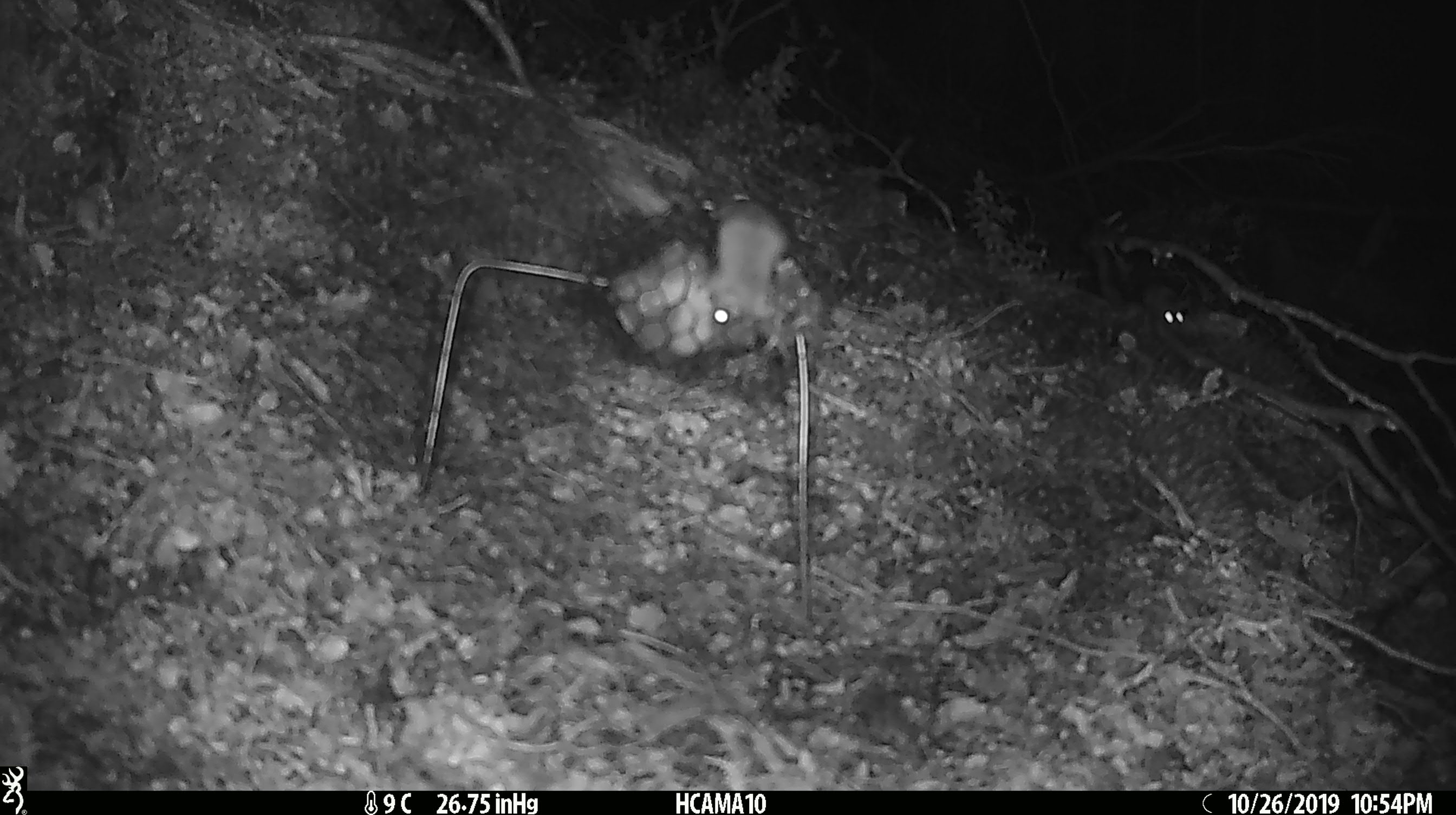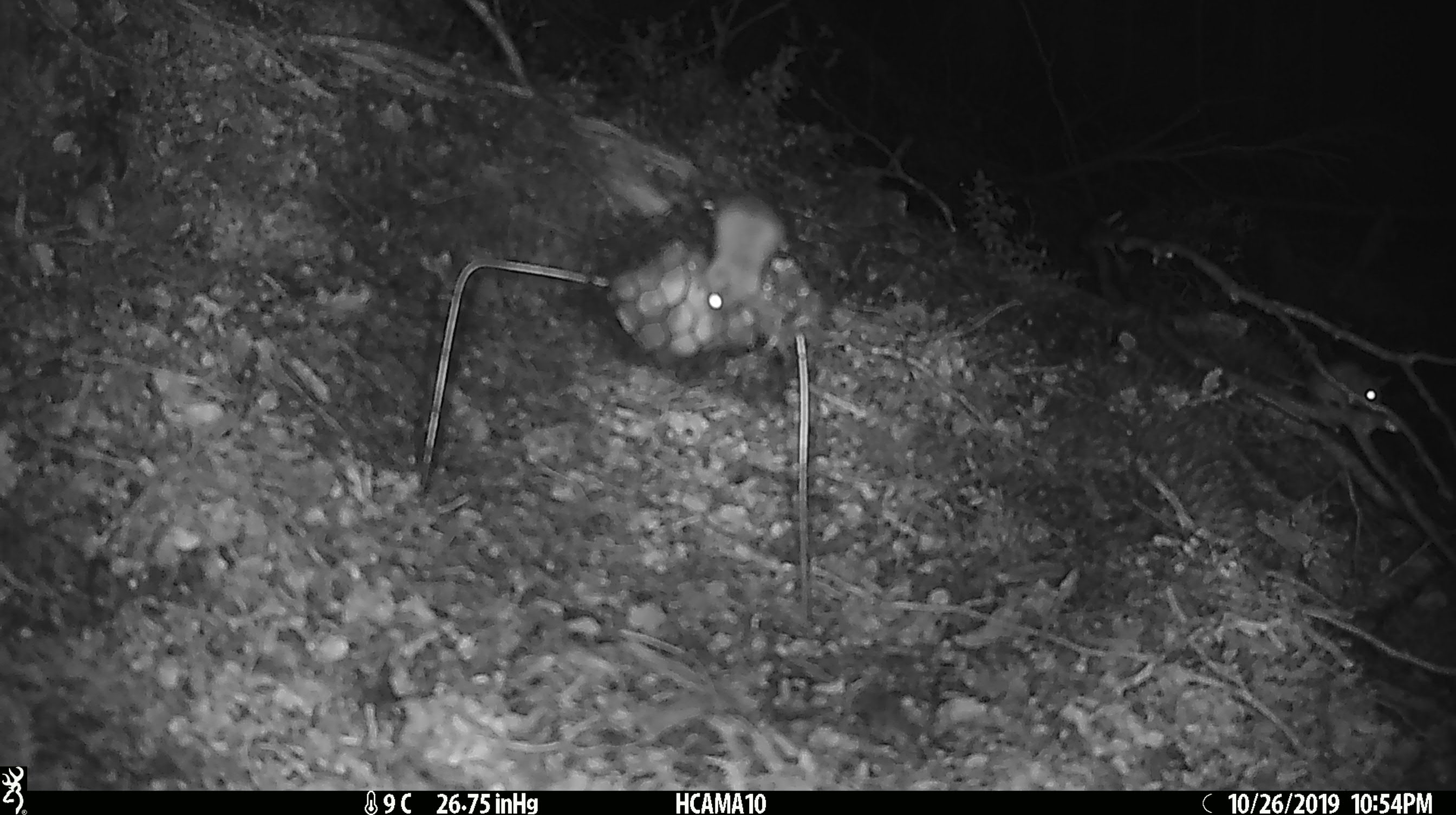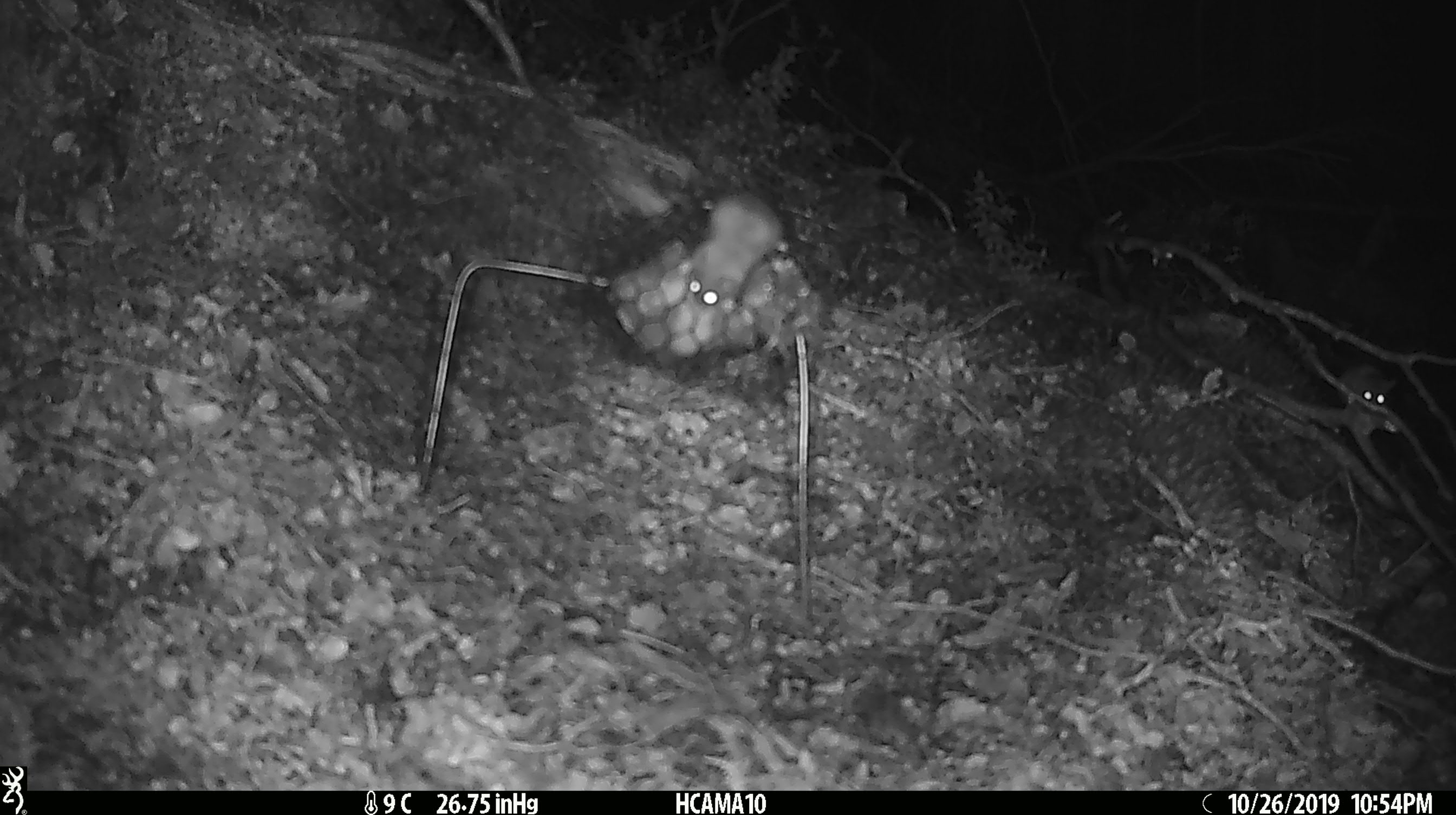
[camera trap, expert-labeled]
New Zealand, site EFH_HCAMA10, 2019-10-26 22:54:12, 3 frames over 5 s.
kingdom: Animalia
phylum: Chordata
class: Mammalia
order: Rodentia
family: Muridae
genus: Mus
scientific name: Mus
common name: mouse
Mouse (Mus).